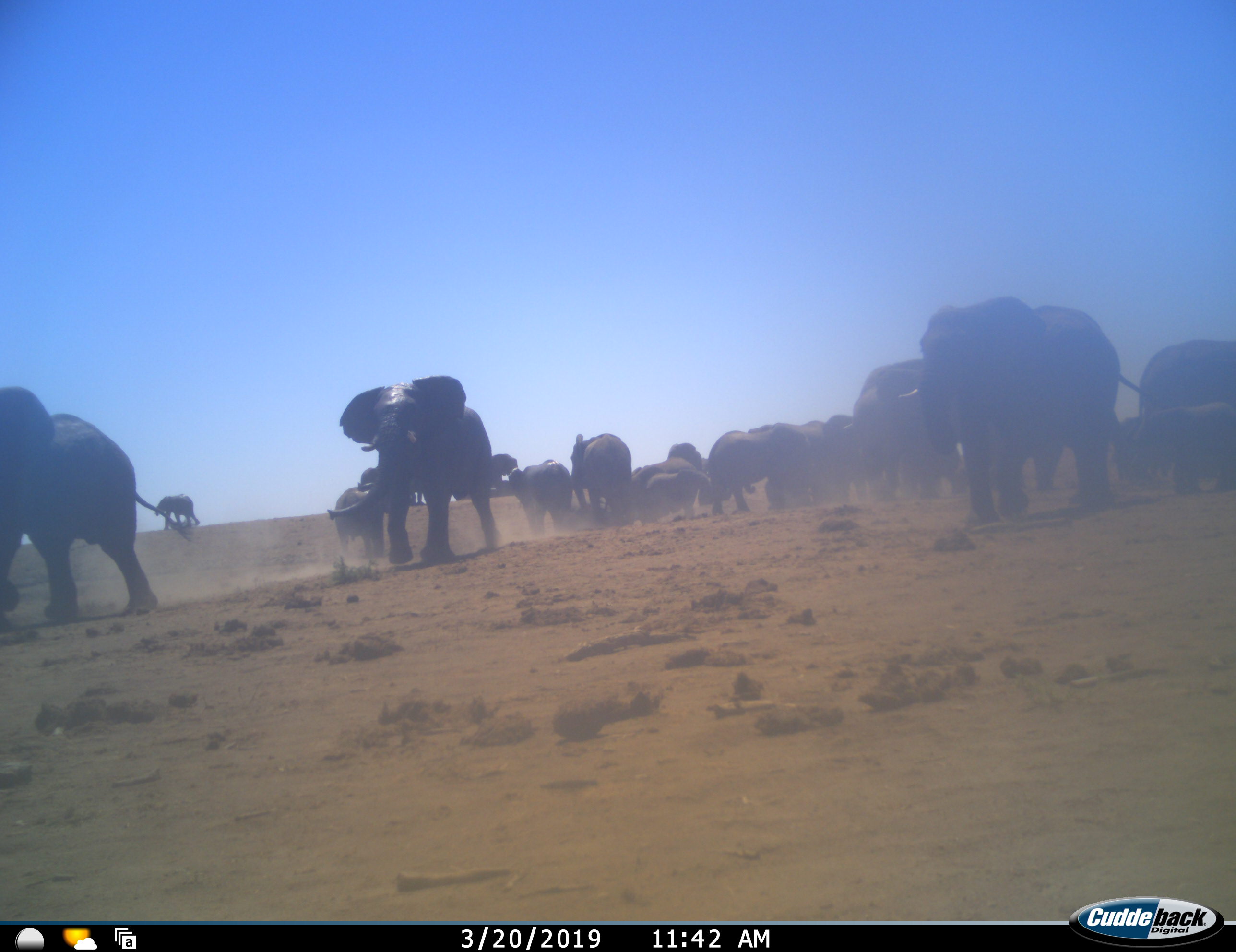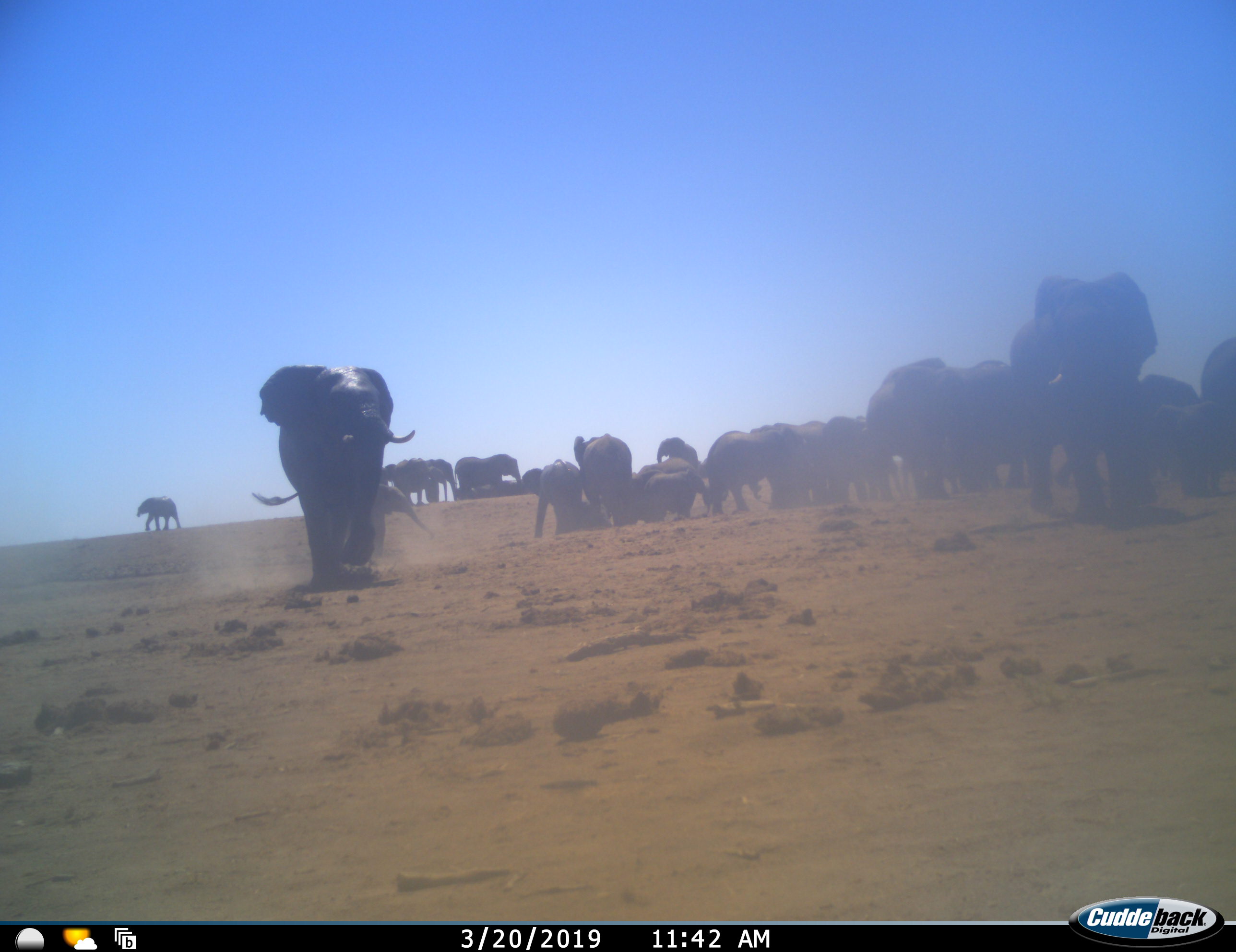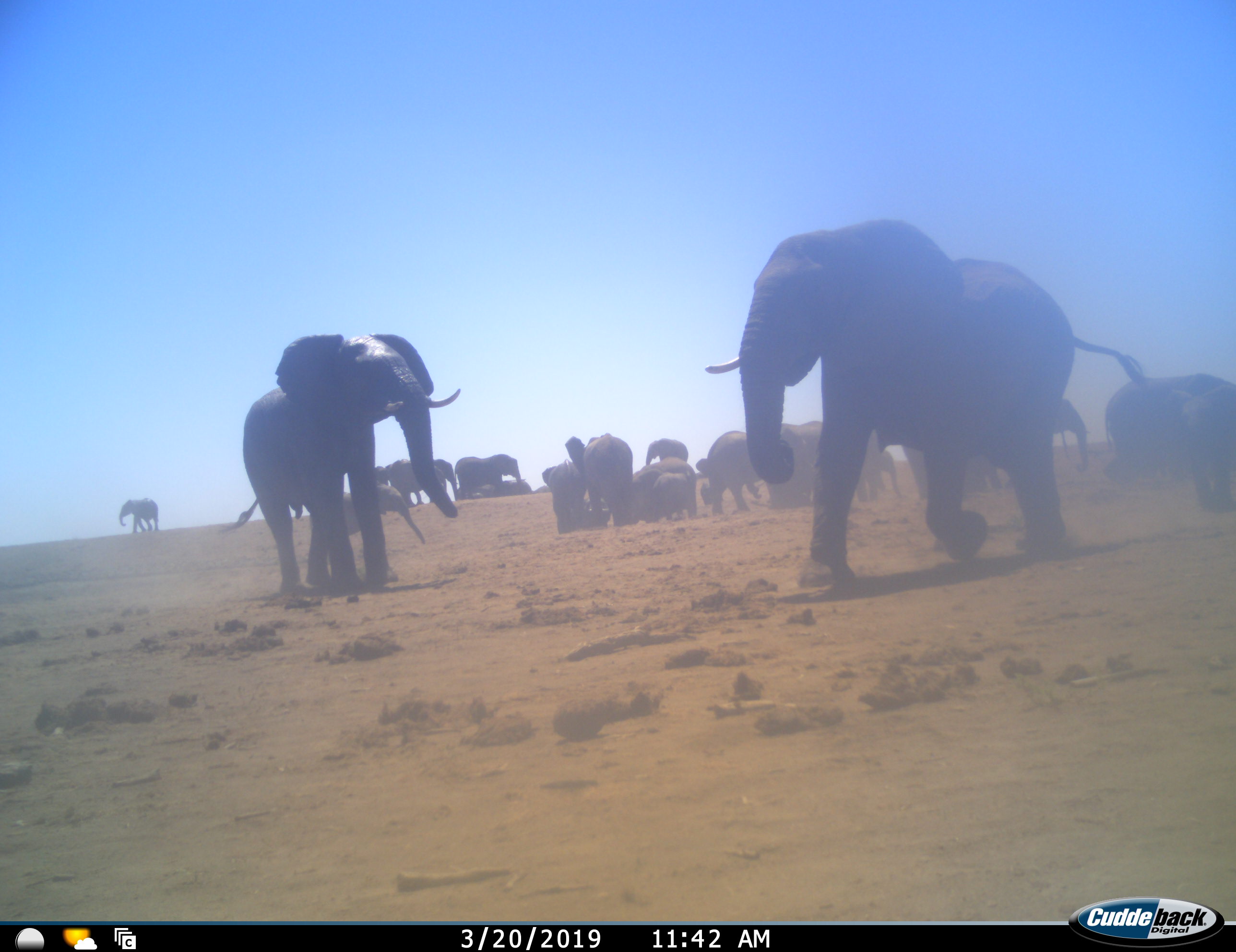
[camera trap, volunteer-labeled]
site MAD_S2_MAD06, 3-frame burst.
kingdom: Animalia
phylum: Chordata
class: Mammalia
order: Proboscidea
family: Elephantidae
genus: Loxodonta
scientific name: Loxodonta africana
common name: african bush elephant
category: elephant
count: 11-50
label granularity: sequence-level